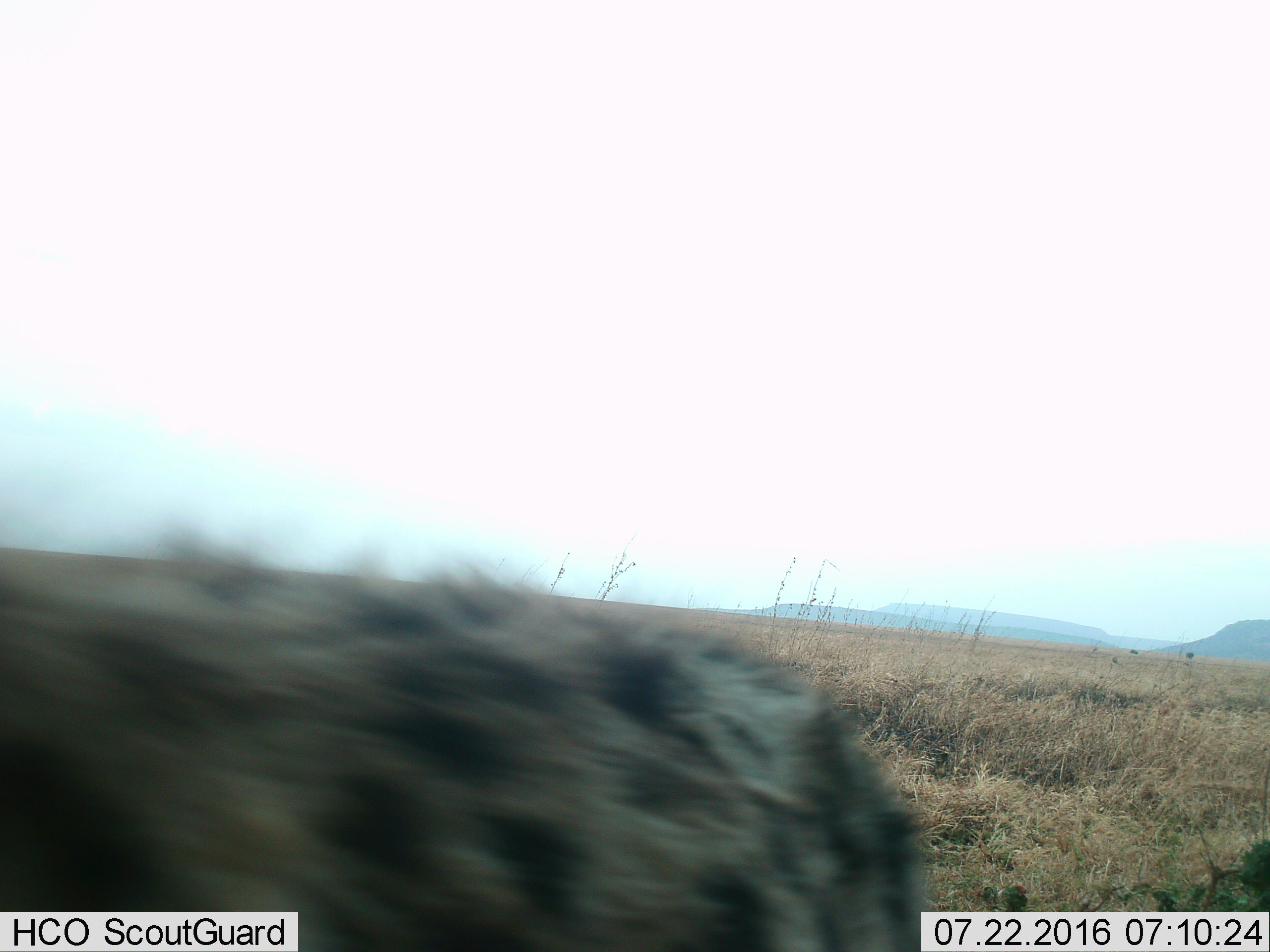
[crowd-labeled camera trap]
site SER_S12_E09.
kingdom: Animalia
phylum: Chordata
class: Mammalia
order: Carnivora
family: Hyaenidae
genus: Crocuta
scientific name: Crocuta crocuta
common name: spotted hyena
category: hyenaspotted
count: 1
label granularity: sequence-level